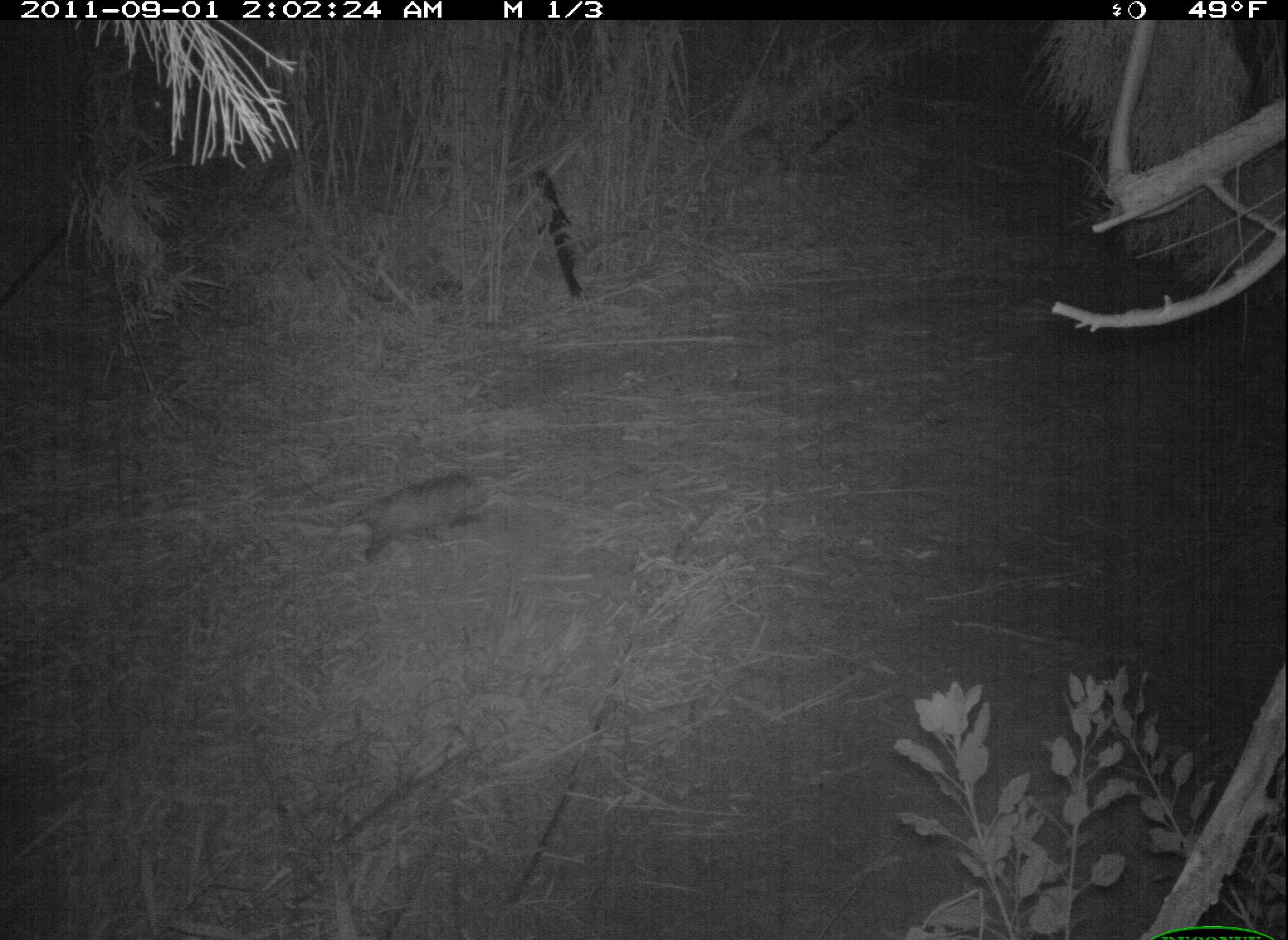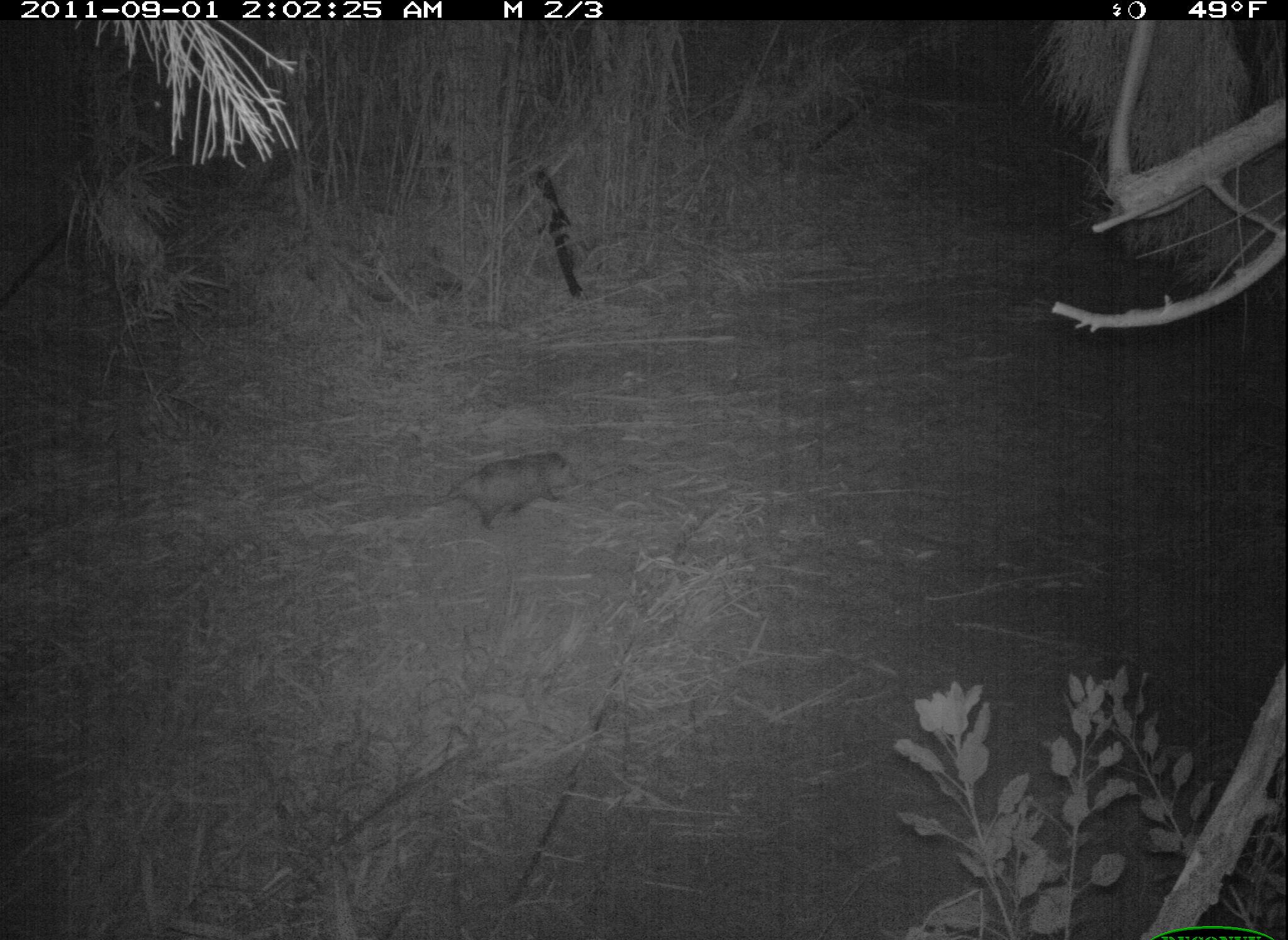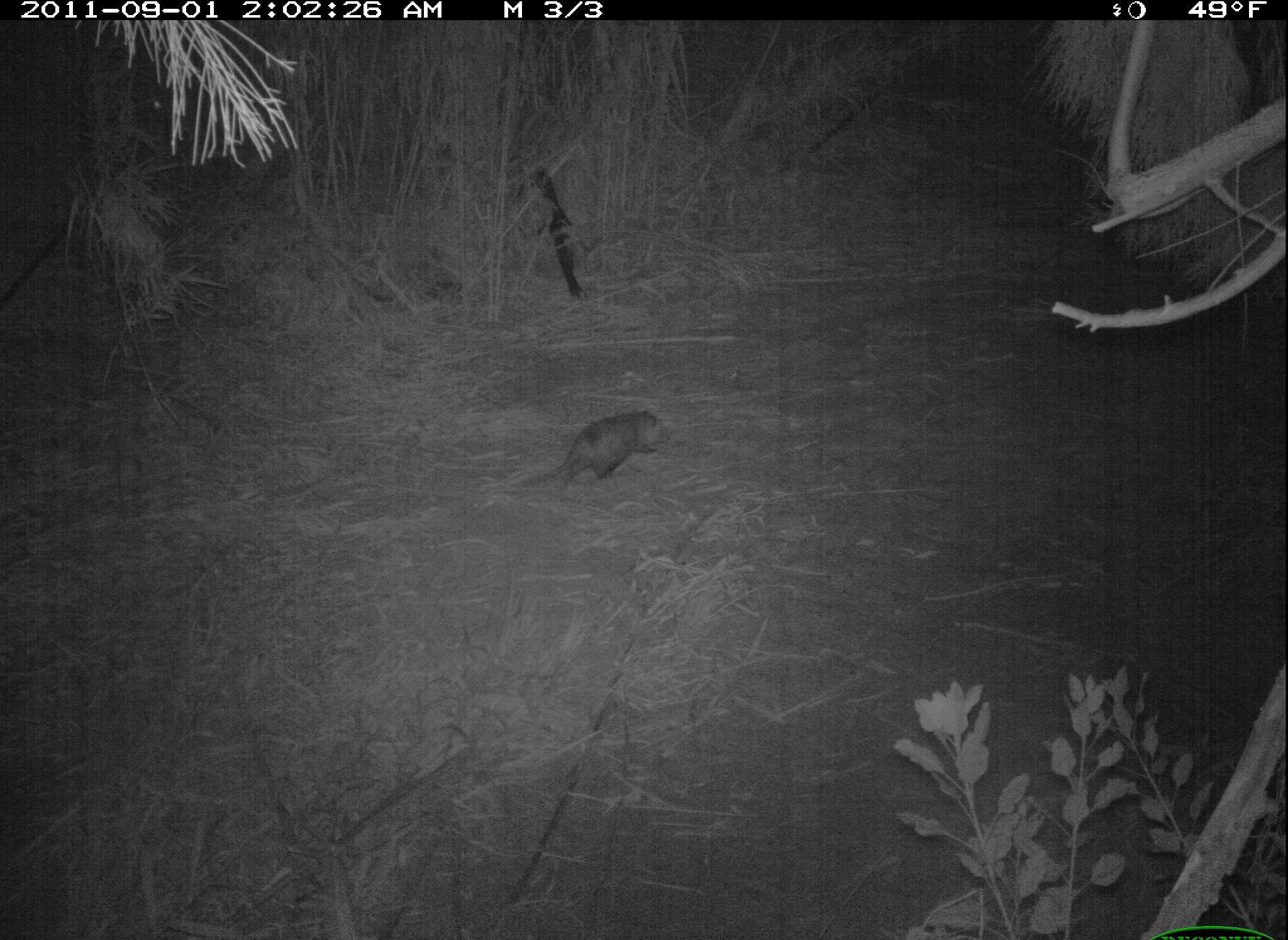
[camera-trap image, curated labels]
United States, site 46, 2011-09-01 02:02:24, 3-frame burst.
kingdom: Animalia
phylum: Chordata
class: Mammalia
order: Didelphimorphia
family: Didelphidae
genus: Didelphis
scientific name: Didelphis virginiana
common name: virginia opossum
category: opossum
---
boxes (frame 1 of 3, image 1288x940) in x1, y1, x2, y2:
opossum: 306, 464, 502, 581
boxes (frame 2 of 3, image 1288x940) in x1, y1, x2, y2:
opossum: 411, 440, 584, 530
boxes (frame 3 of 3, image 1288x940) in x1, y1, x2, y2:
opossum: 502, 403, 675, 509